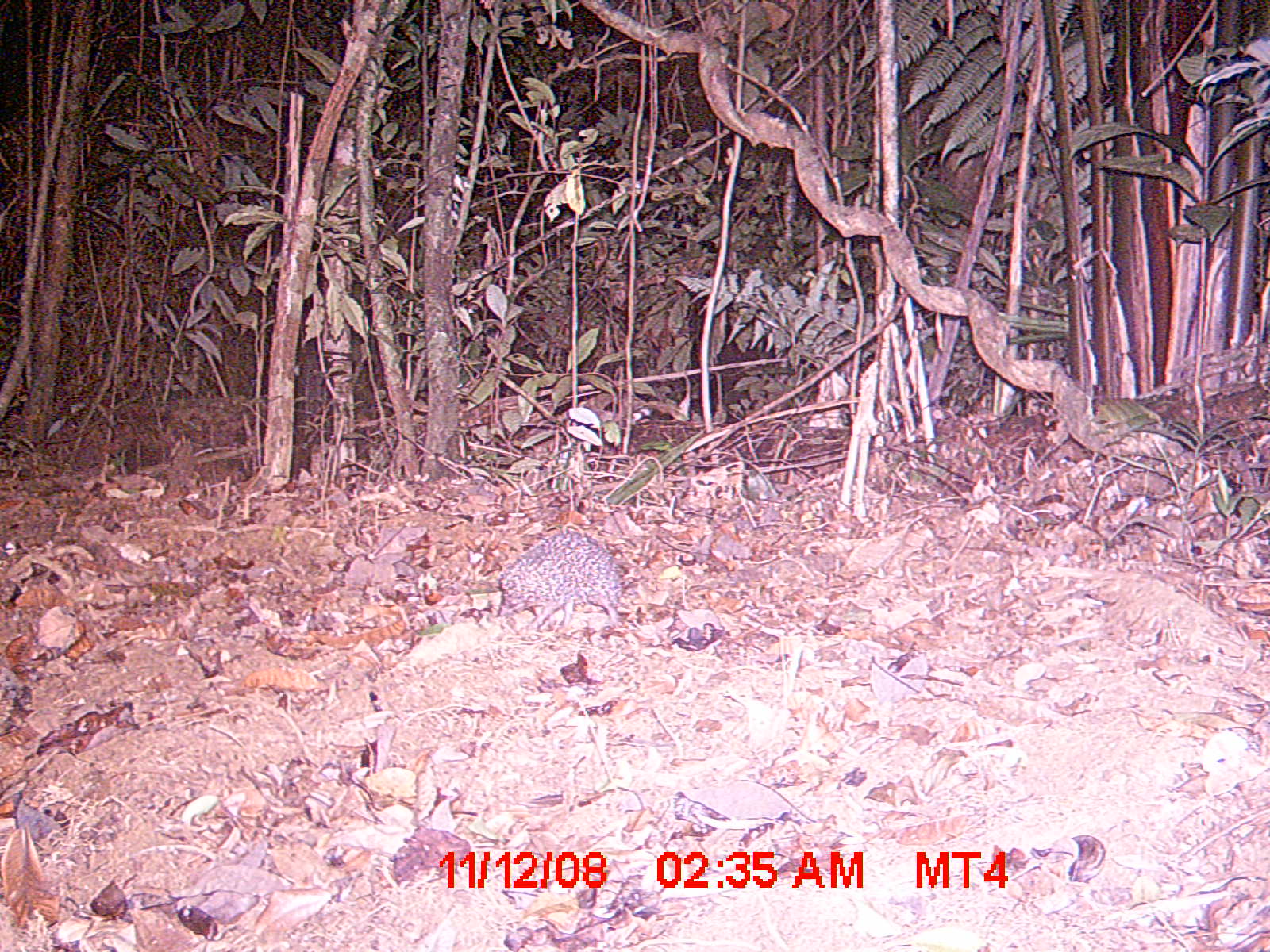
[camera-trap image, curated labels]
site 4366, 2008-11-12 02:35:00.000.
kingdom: Animalia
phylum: Chordata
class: Mammalia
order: Afrosoricida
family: Tenrecidae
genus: Setifer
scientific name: Setifer setosus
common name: greater hedgehog tenrec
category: setifer sp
Setifer sp (greater hedgehog tenrec) (Setifer setosus), count 1.